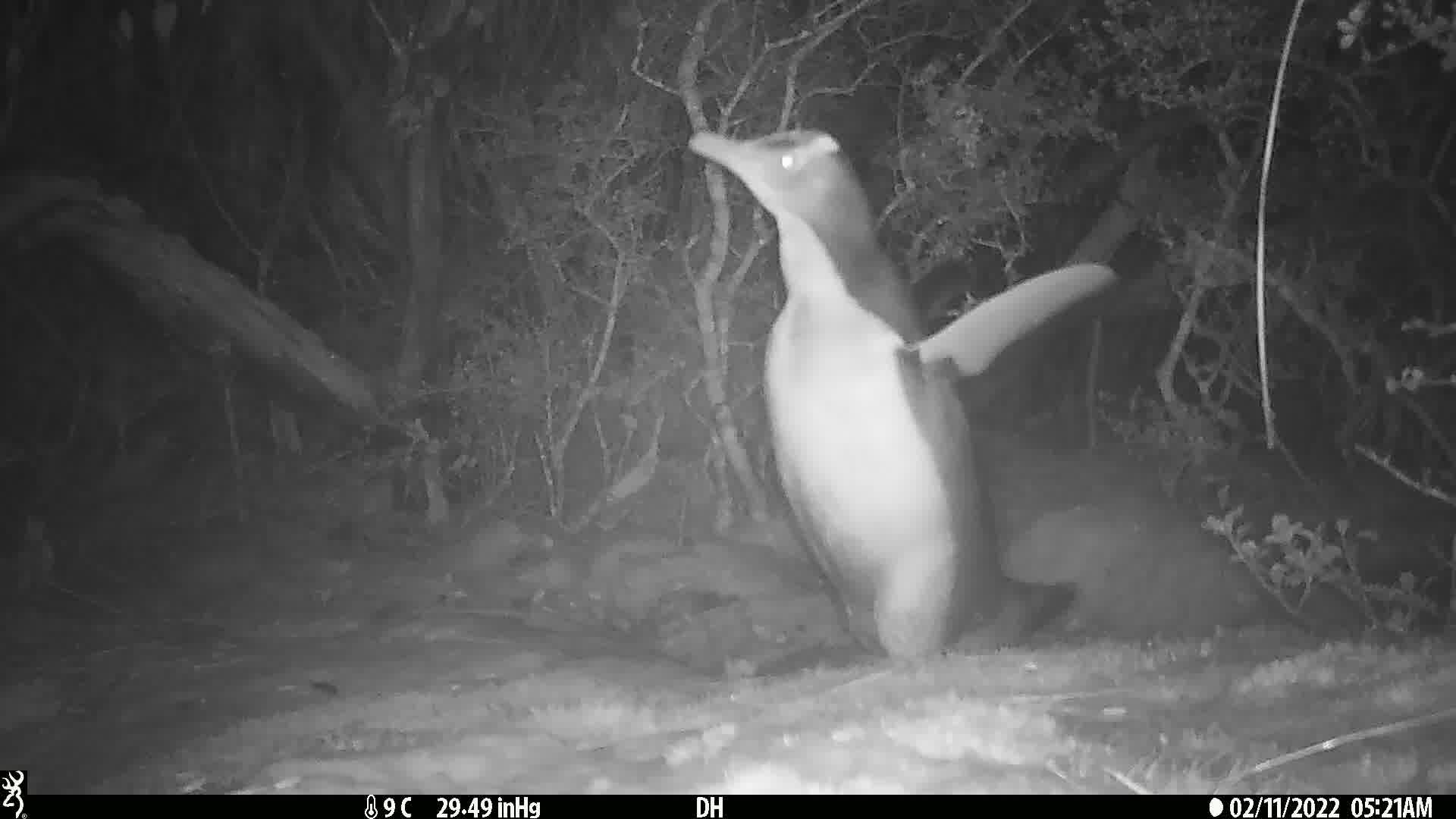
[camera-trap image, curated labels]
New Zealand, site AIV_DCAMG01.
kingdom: Animalia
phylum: Chordata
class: Aves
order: Sphenisciformes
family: Spheniscidae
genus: Megadyptes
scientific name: Megadyptes antipodes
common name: yellow-eyed penguin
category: yellow eyed penguin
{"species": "yellow eyed penguin (yellow-eyed penguin) (Megadyptes antipodes)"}